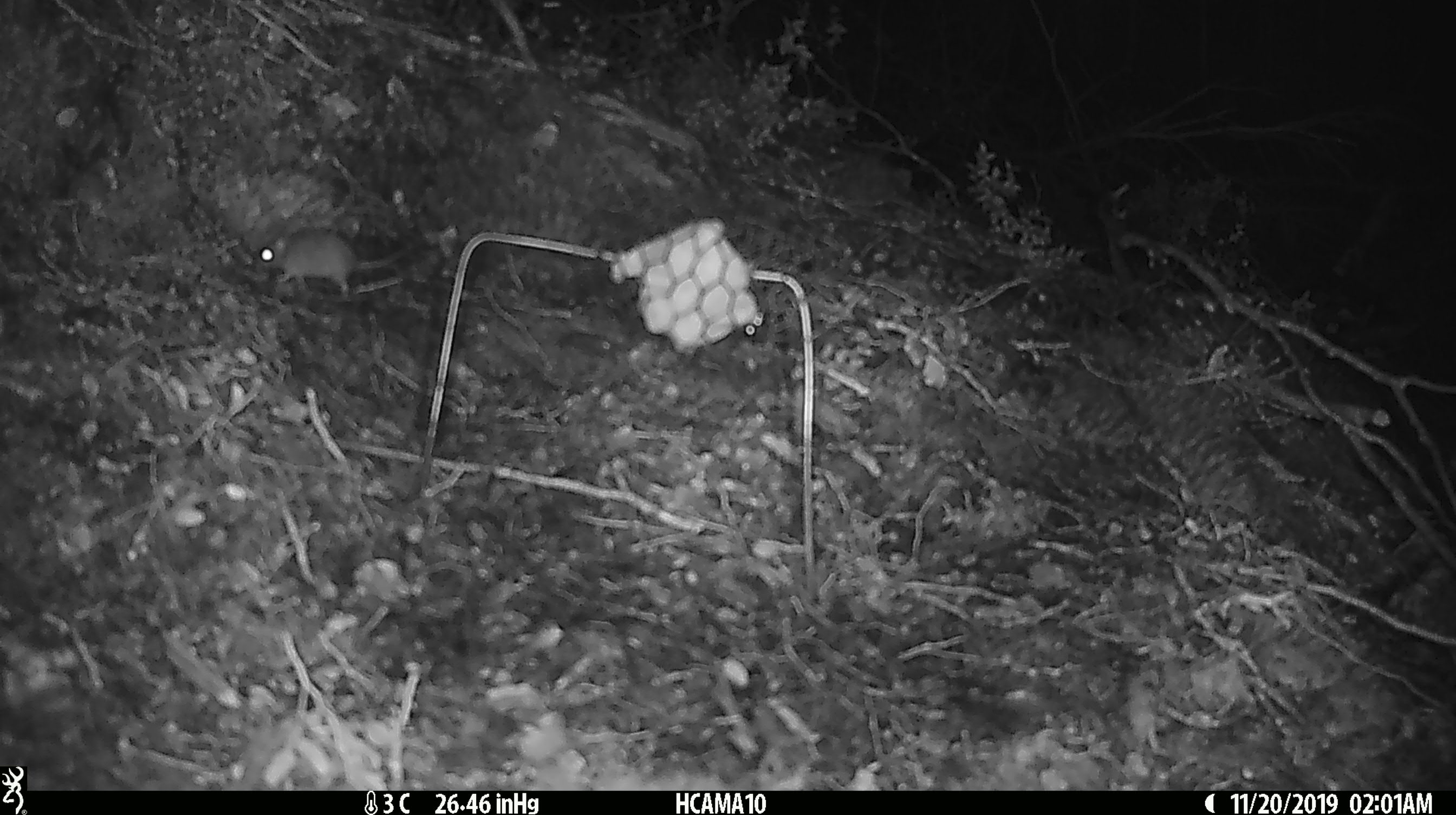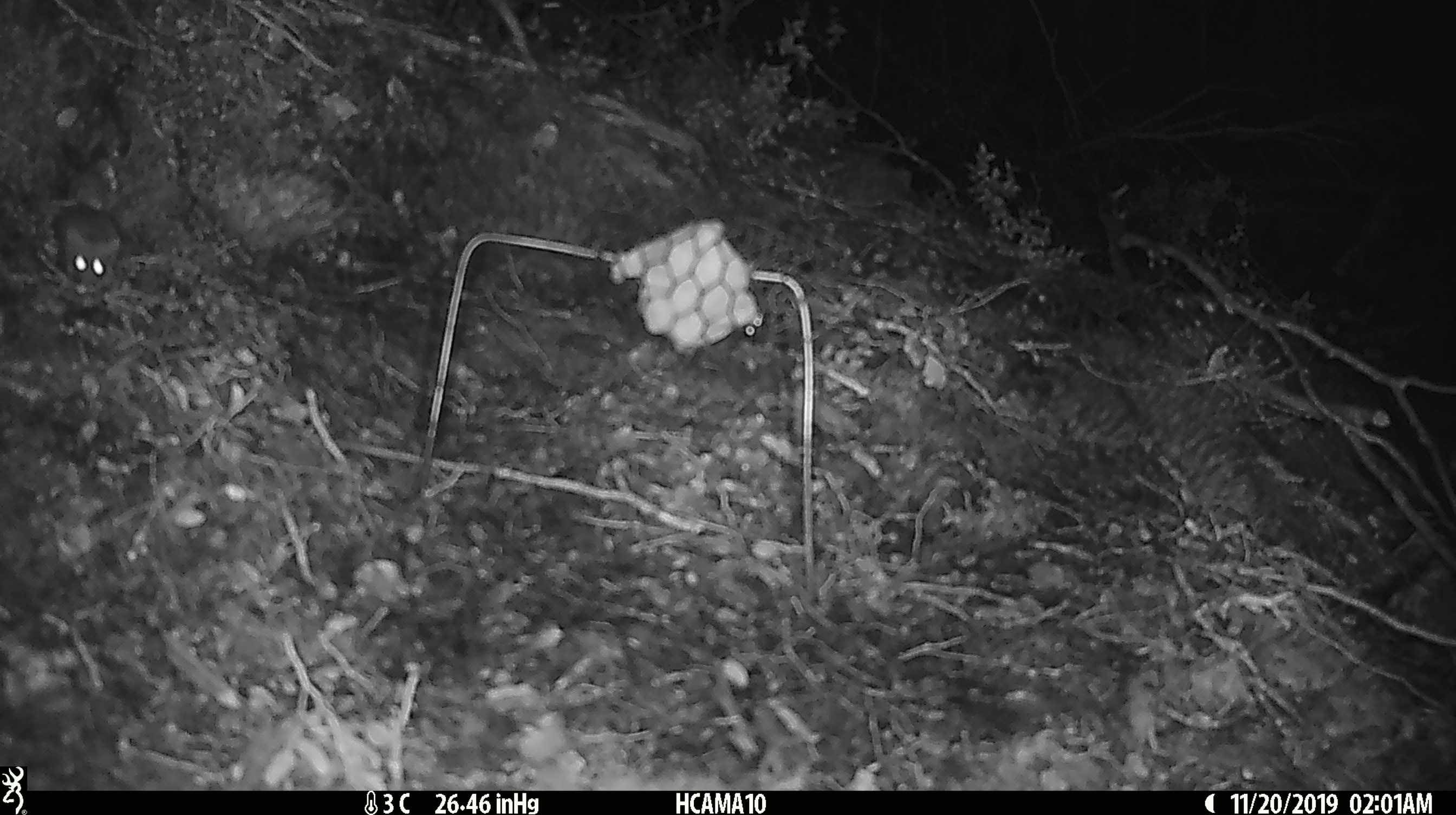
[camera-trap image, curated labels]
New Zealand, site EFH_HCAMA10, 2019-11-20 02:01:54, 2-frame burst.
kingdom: Animalia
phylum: Chordata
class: Mammalia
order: Rodentia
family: Muridae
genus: Mus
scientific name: Mus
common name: mouse